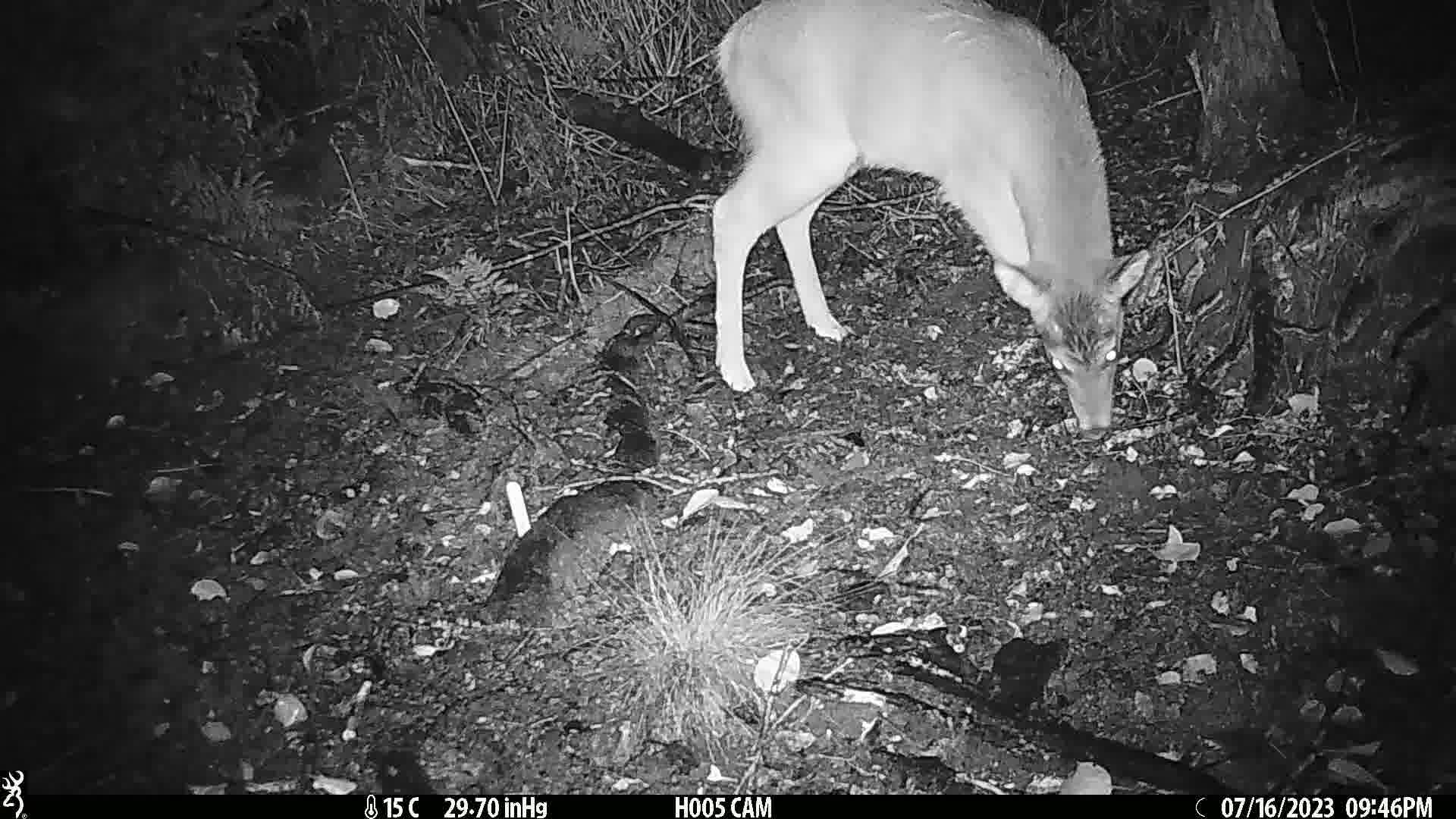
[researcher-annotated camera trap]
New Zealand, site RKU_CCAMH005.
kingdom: Animalia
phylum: Chordata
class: Mammalia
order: Artiodactyla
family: Cervidae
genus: Odocoileus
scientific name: Odocoileus virginianus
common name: white-tailed deer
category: white tailed deer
White tailed deer (white-tailed deer) (Odocoileus virginianus).